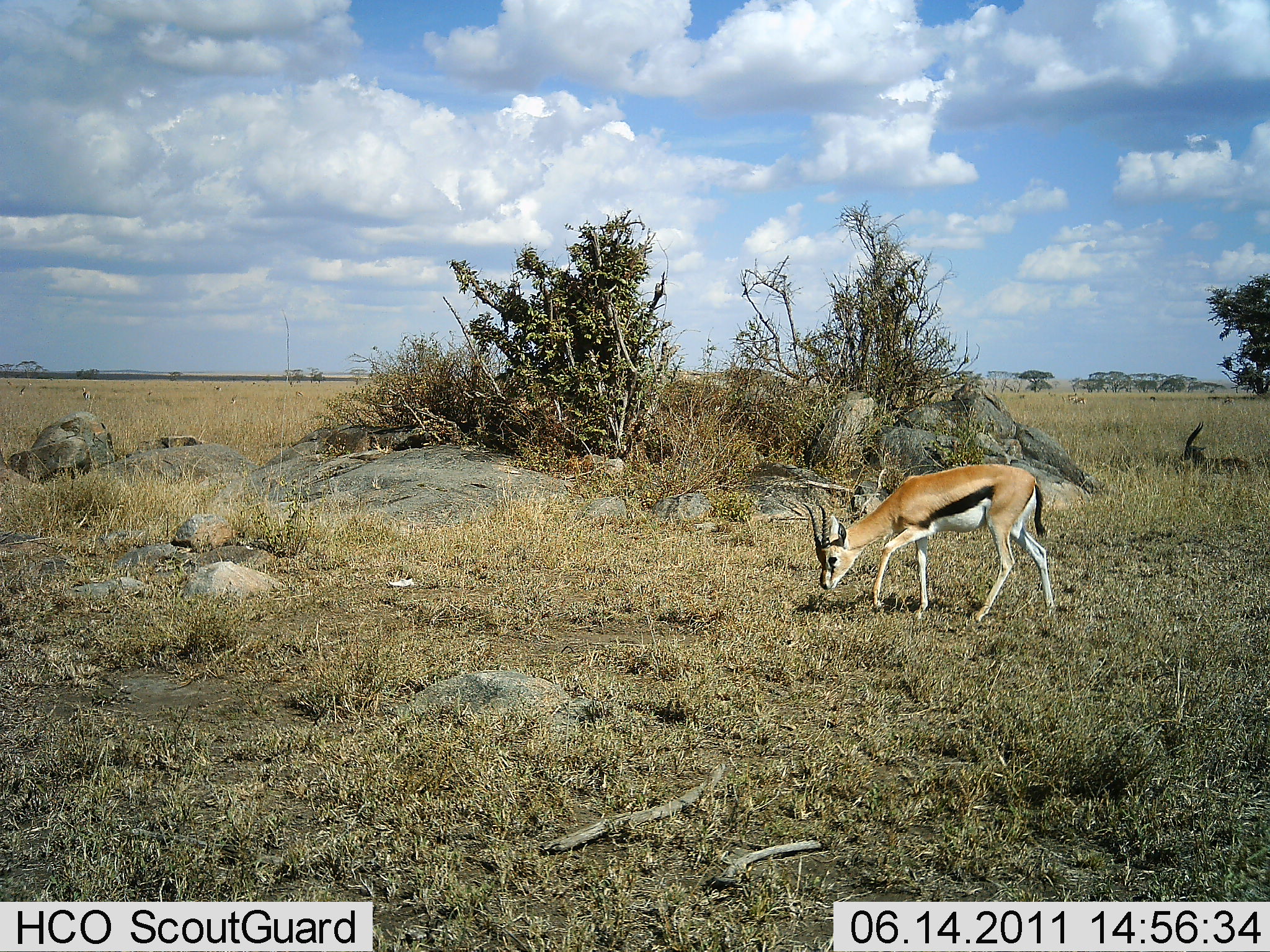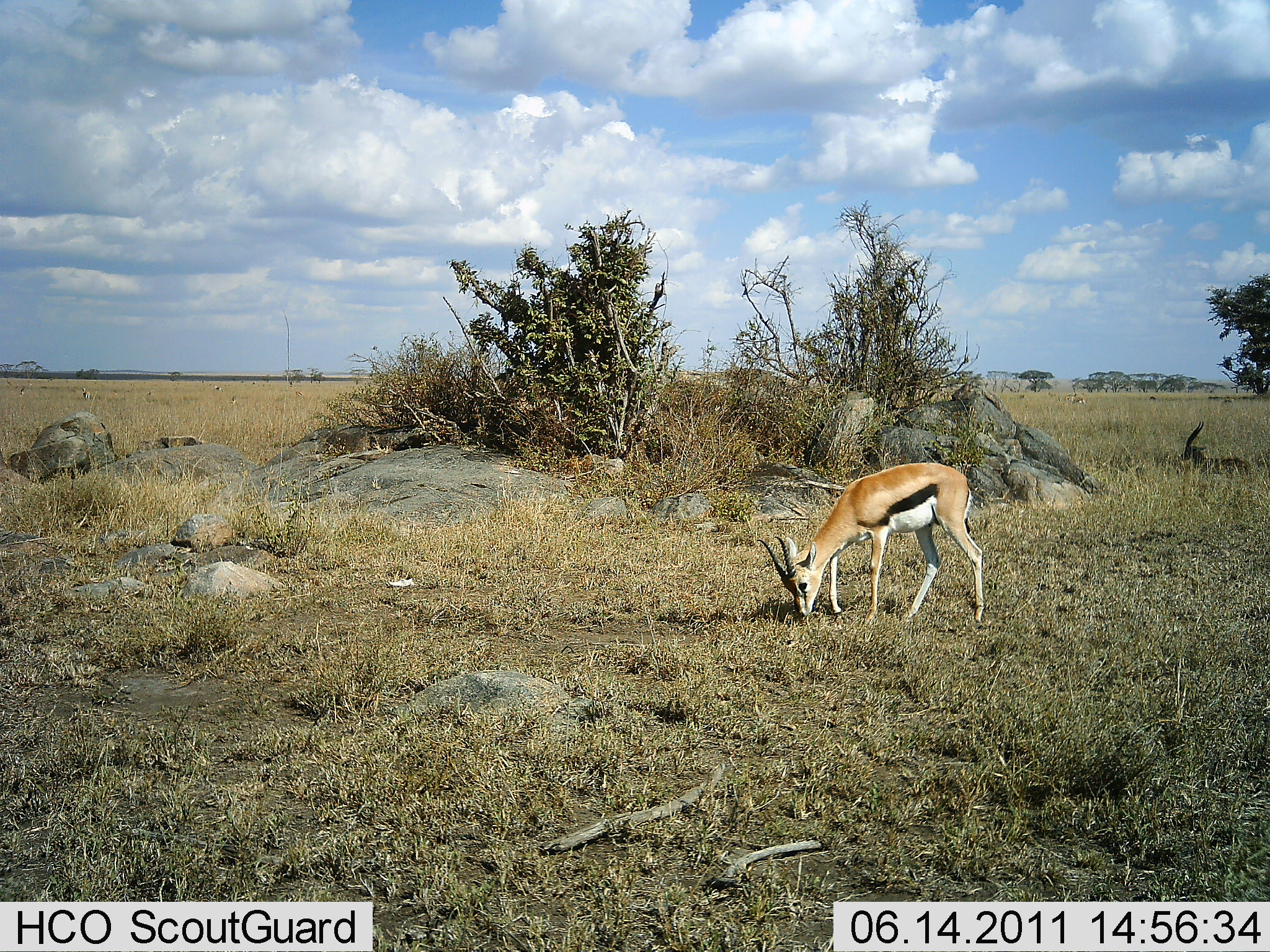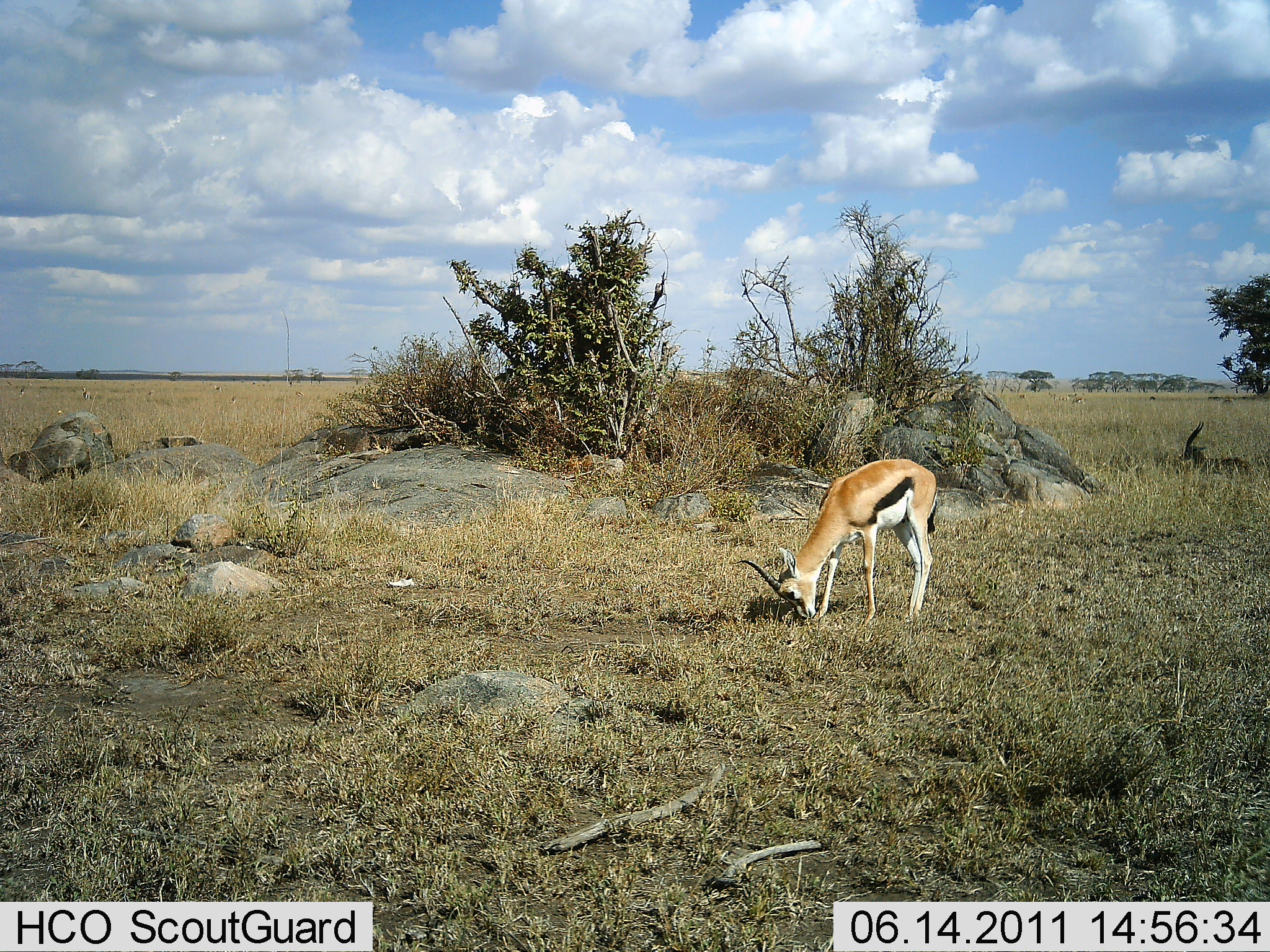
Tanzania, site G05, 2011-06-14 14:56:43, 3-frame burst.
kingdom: Animalia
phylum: Chordata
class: Mammalia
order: Artiodactyla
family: Bovidae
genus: Eudorcas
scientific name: Eudorcas thomsonii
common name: thomson's gazelle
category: gazellethomsons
Gazellethomsons (thomson's gazelle) (Eudorcas thomsonii), count 2. Behavior (volunteer vote fractions): standing 9%, resting 64%, moving 18%, interacting 0%. Young present (vote fraction): 0%. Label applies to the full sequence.